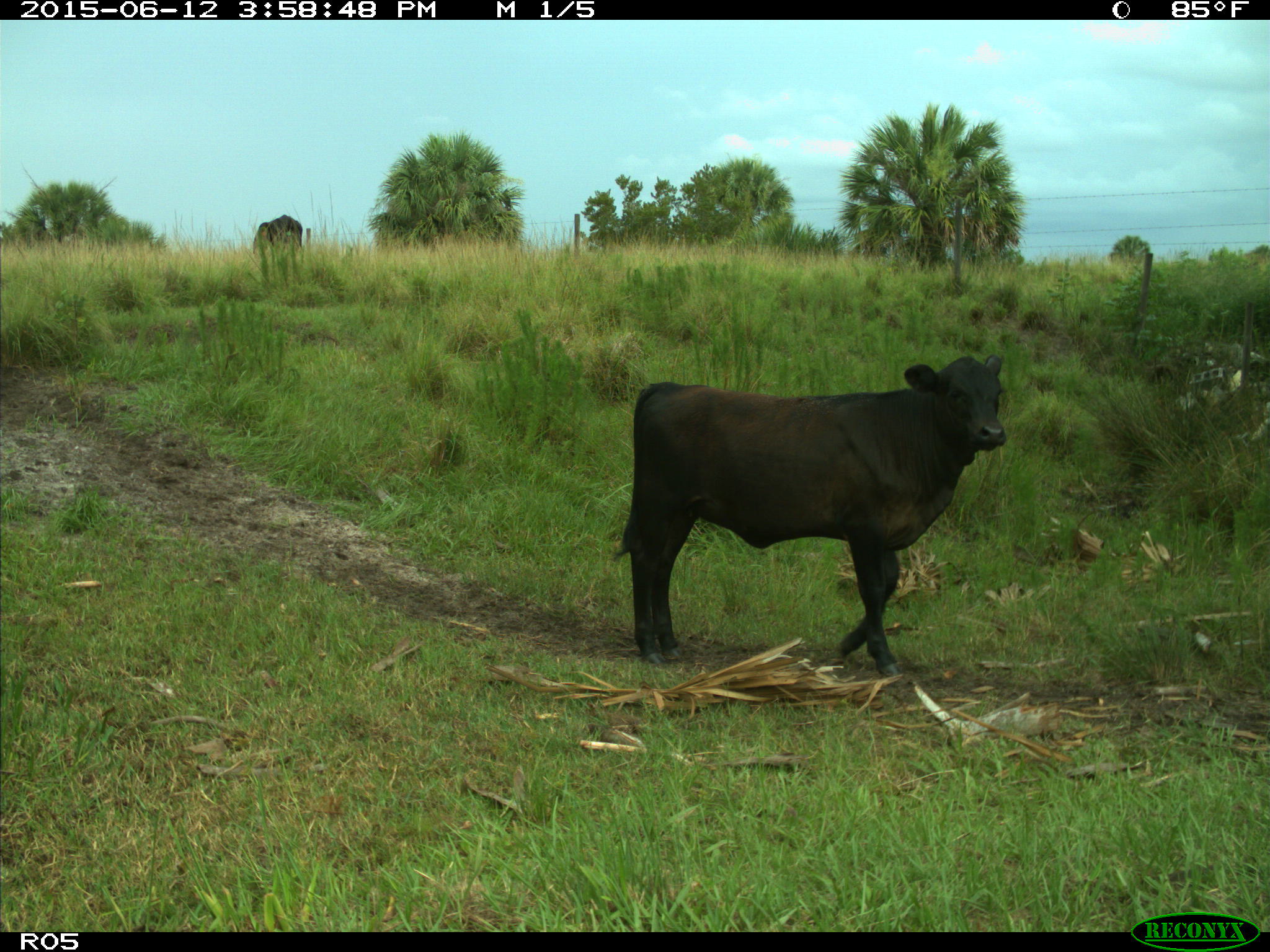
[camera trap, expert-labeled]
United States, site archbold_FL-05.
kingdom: Animalia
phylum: Chordata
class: Mammalia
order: Artiodactyla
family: Bovidae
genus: Bos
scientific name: Bos taurus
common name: domestic cow